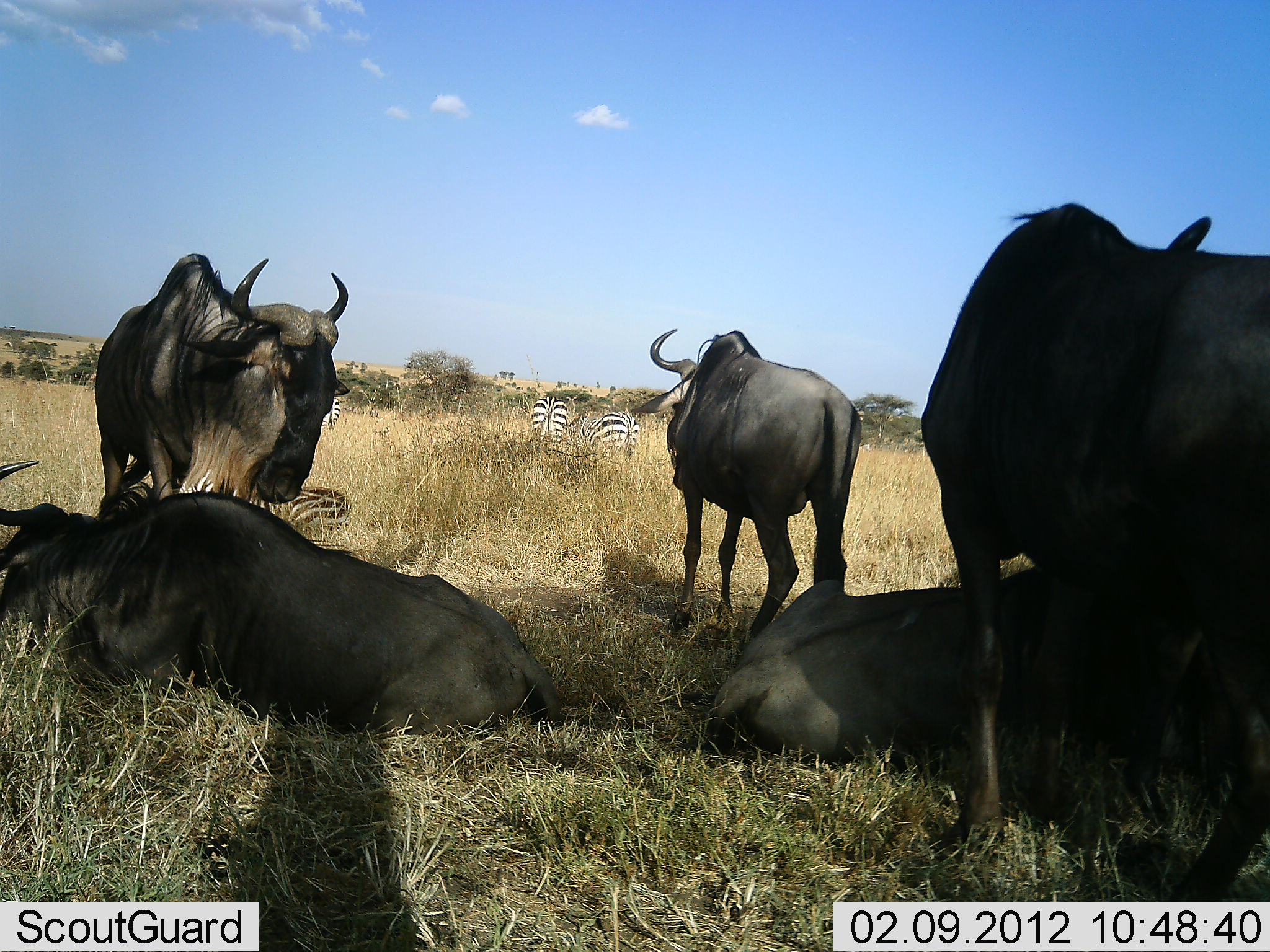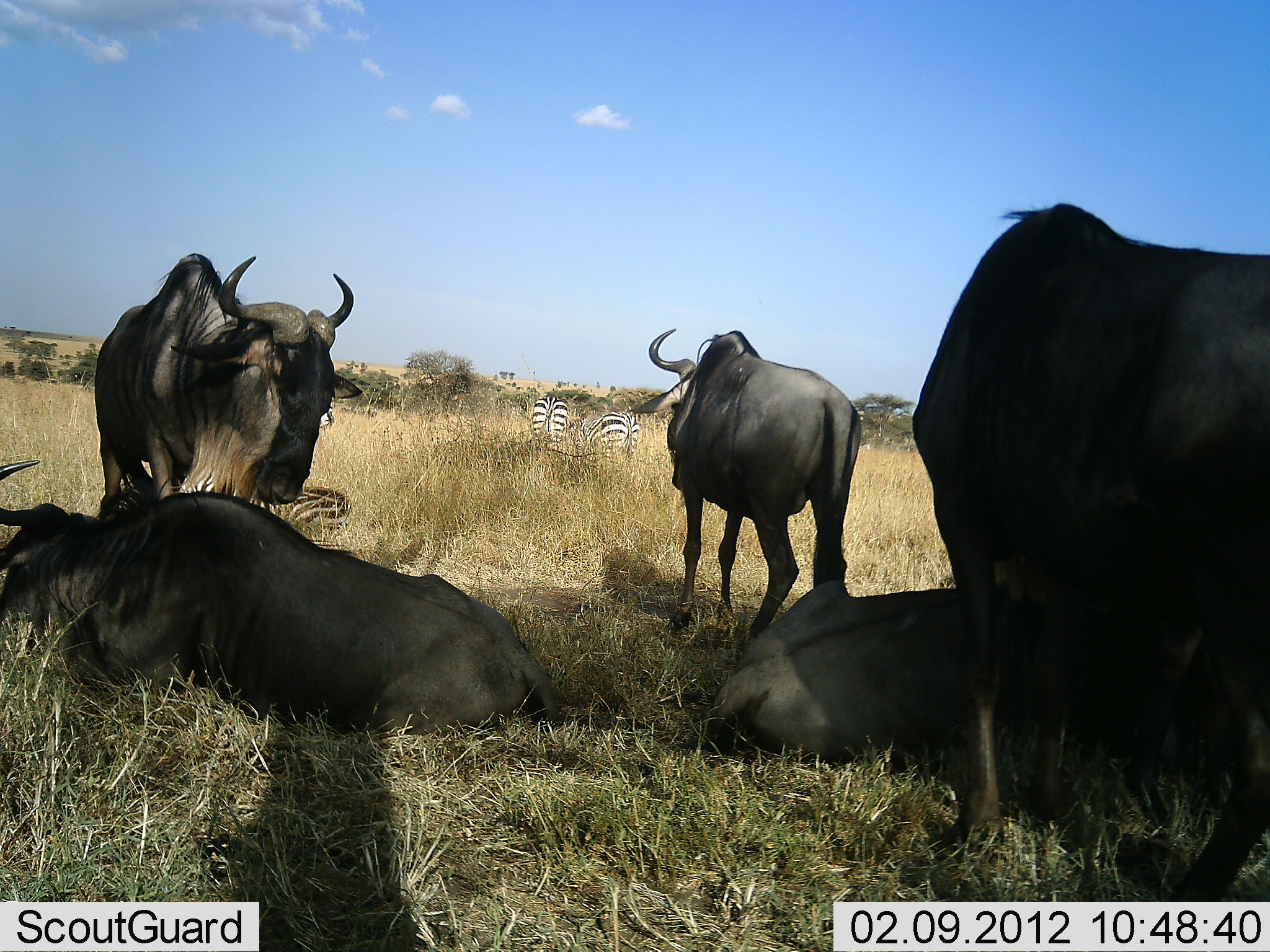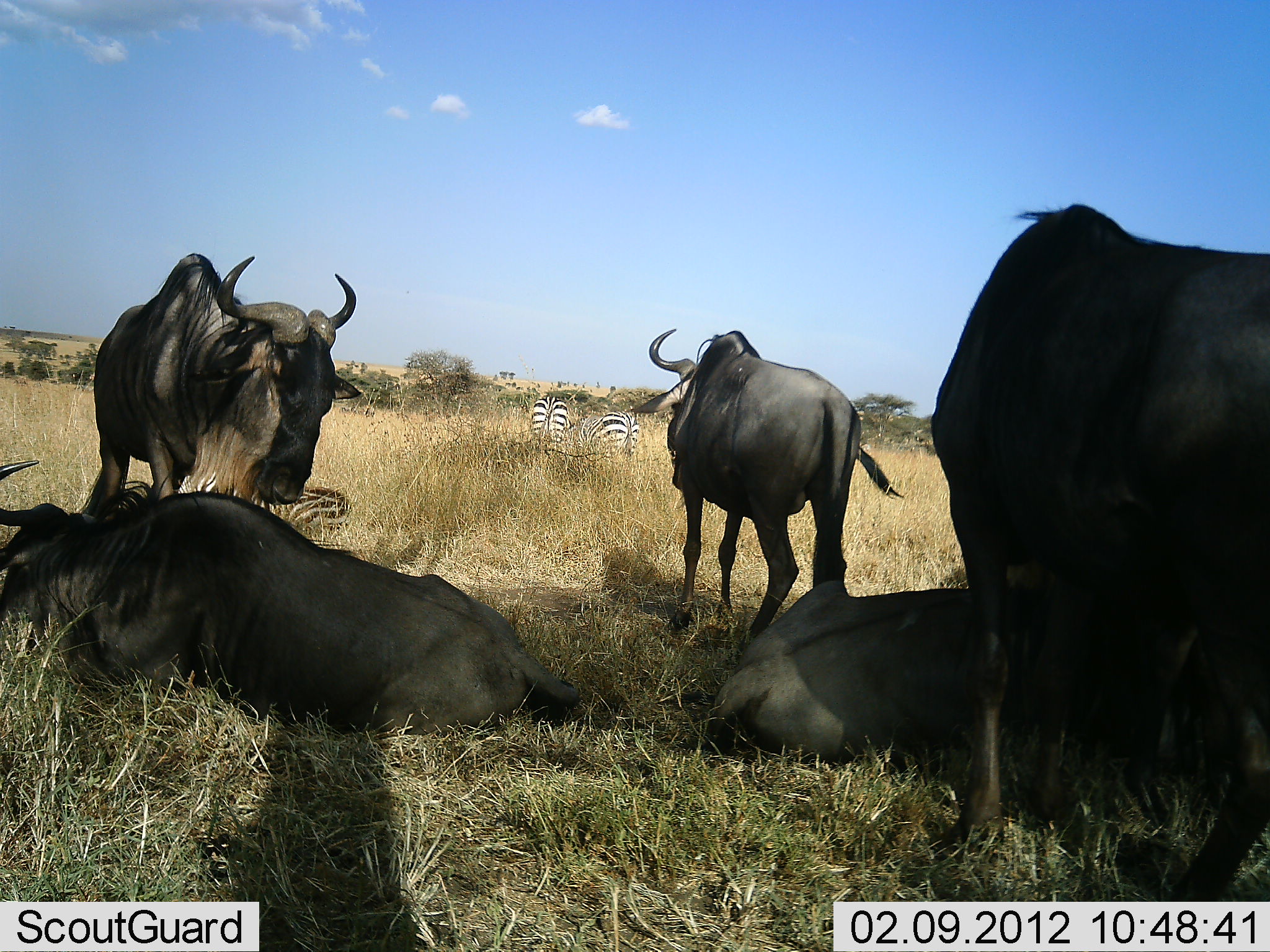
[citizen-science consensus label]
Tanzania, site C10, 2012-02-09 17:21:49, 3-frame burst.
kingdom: Animalia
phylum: Chordata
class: Mammalia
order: Artiodactyla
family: Bovidae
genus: Connochaetes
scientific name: Connochaetes taurinus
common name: blue wildebeest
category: wildebeest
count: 5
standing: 85%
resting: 95%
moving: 5%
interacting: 5%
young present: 0%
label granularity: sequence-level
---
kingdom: Animalia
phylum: Chordata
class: Mammalia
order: Perissodactyla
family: Equidae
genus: Equus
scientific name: Equus quagga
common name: plains zebra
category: zebra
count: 3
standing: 63%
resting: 63%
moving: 5%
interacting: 0%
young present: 0%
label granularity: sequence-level